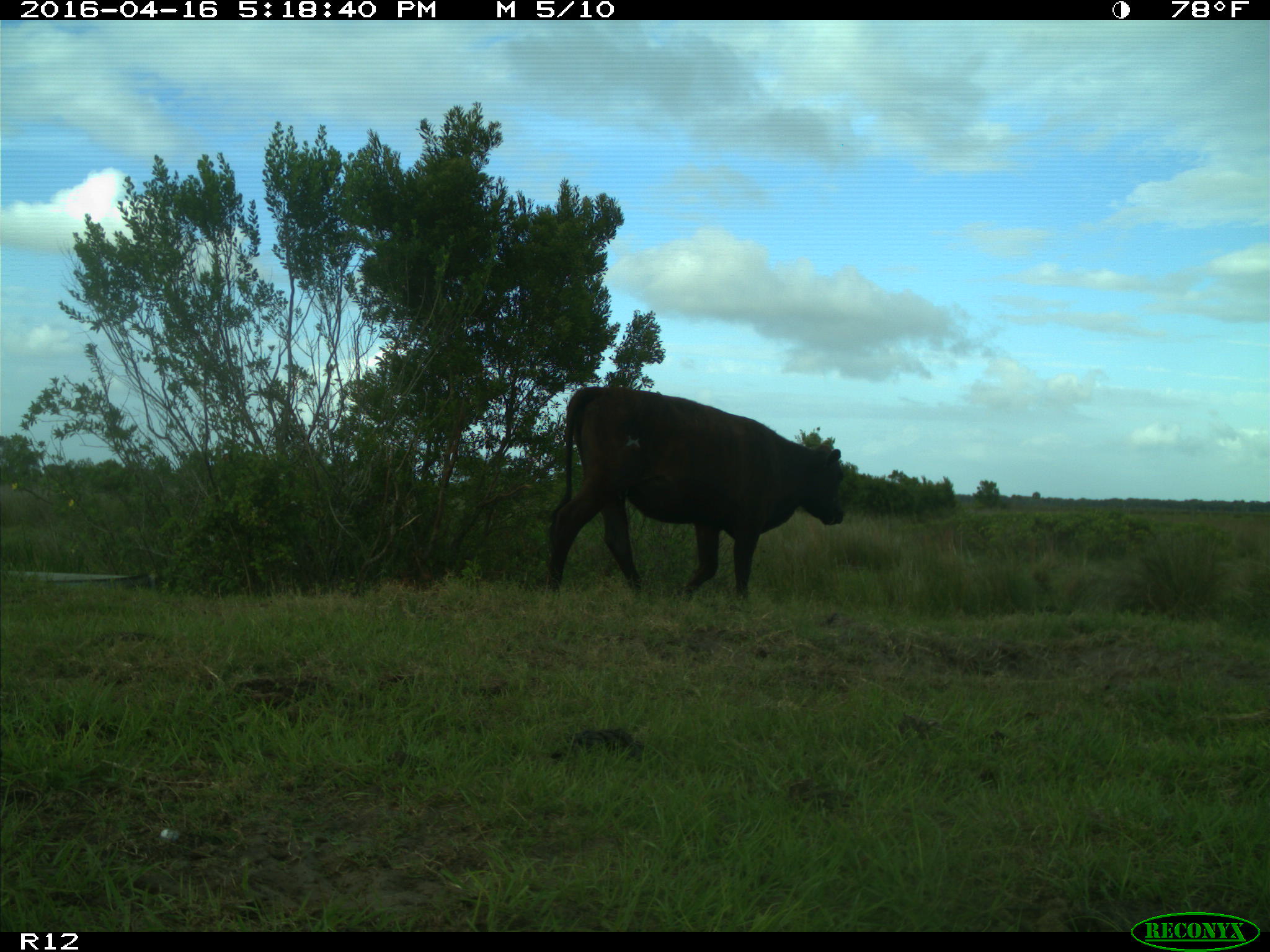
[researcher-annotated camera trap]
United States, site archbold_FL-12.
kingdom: Animalia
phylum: Chordata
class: Mammalia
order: Artiodactyla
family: Bovidae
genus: Bos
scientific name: Bos taurus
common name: domestic cow